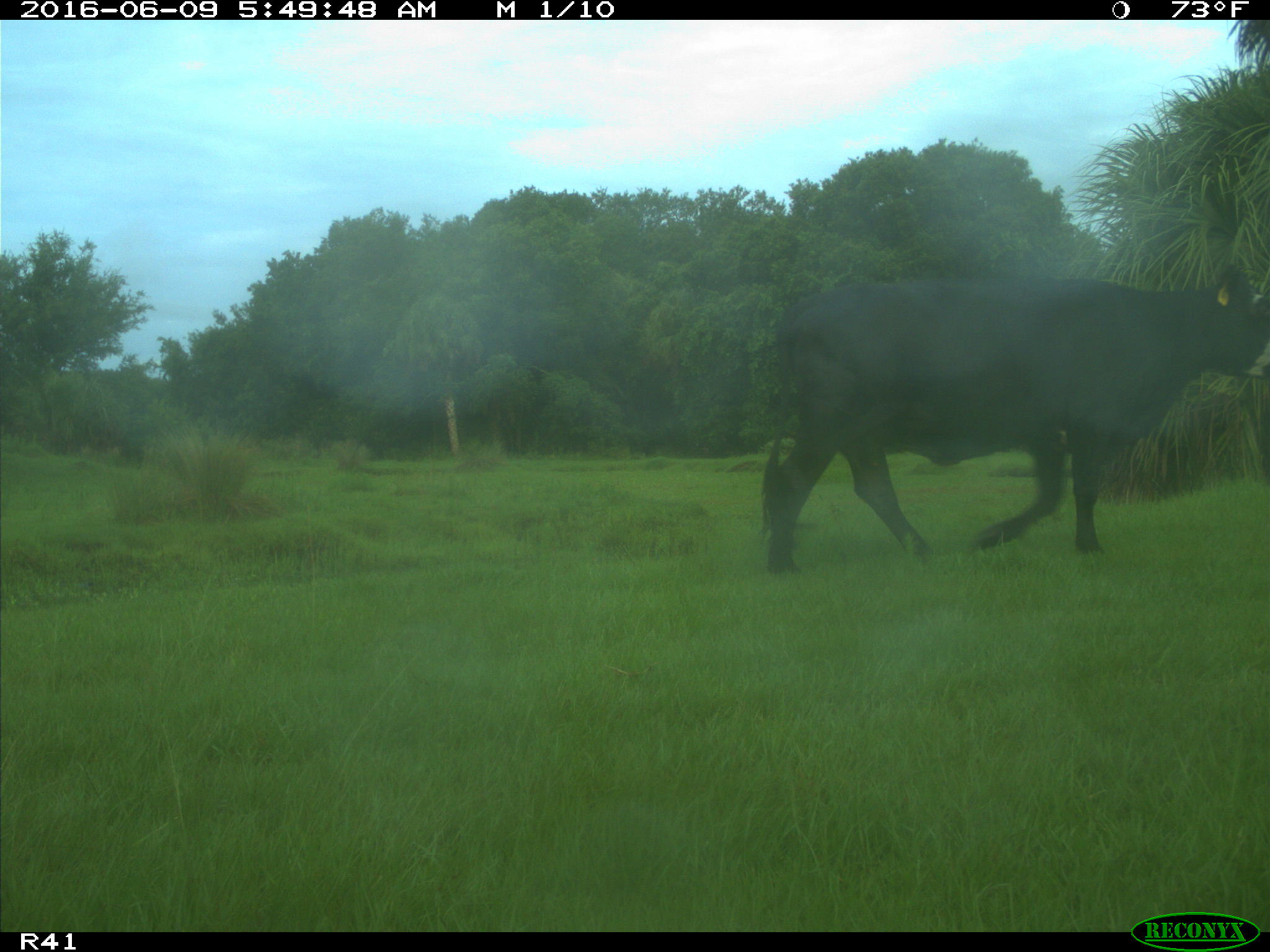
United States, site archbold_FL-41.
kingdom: Animalia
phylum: Chordata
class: Mammalia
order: Artiodactyla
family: Bovidae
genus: Bos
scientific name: Bos taurus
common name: domestic cow